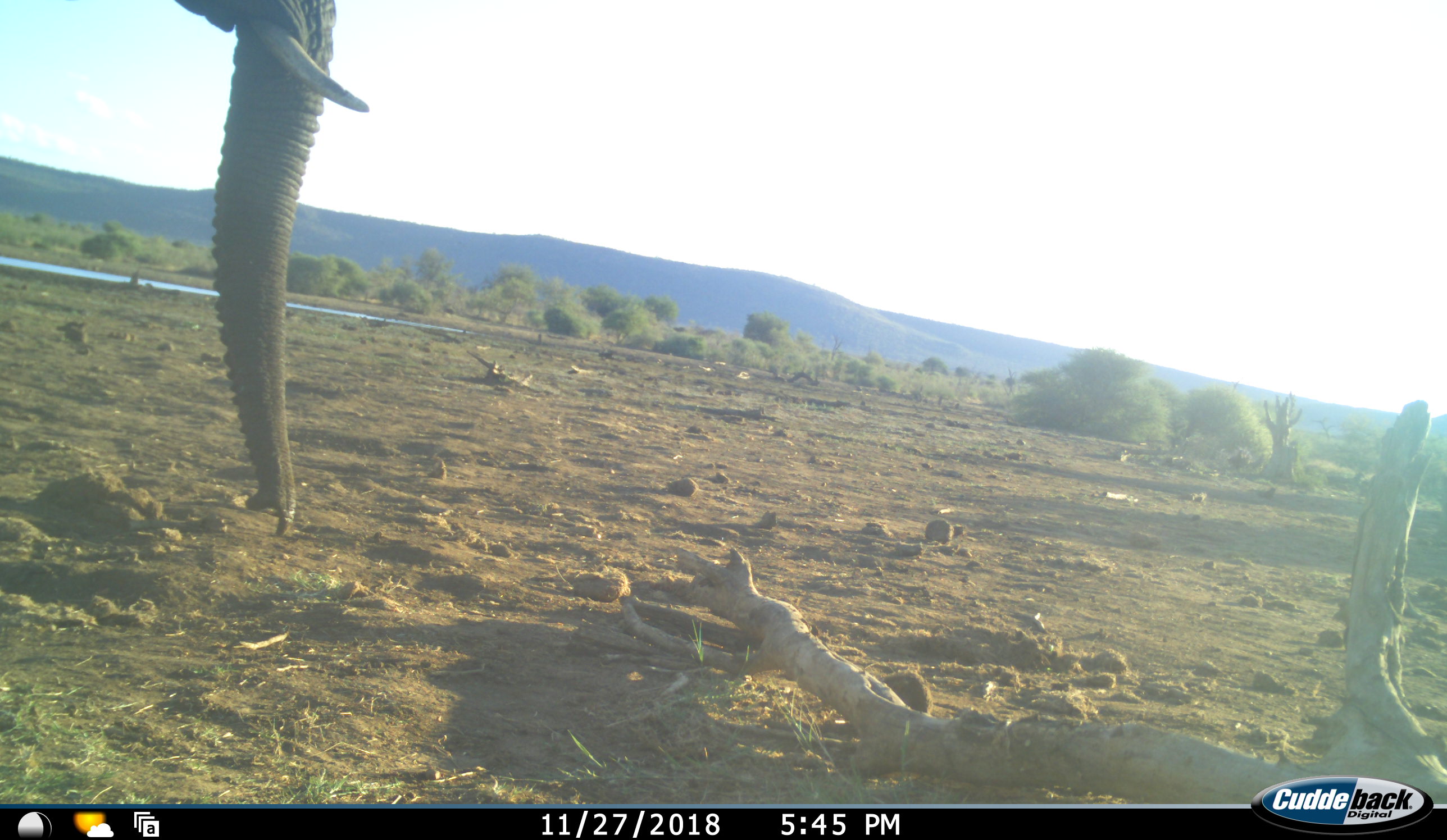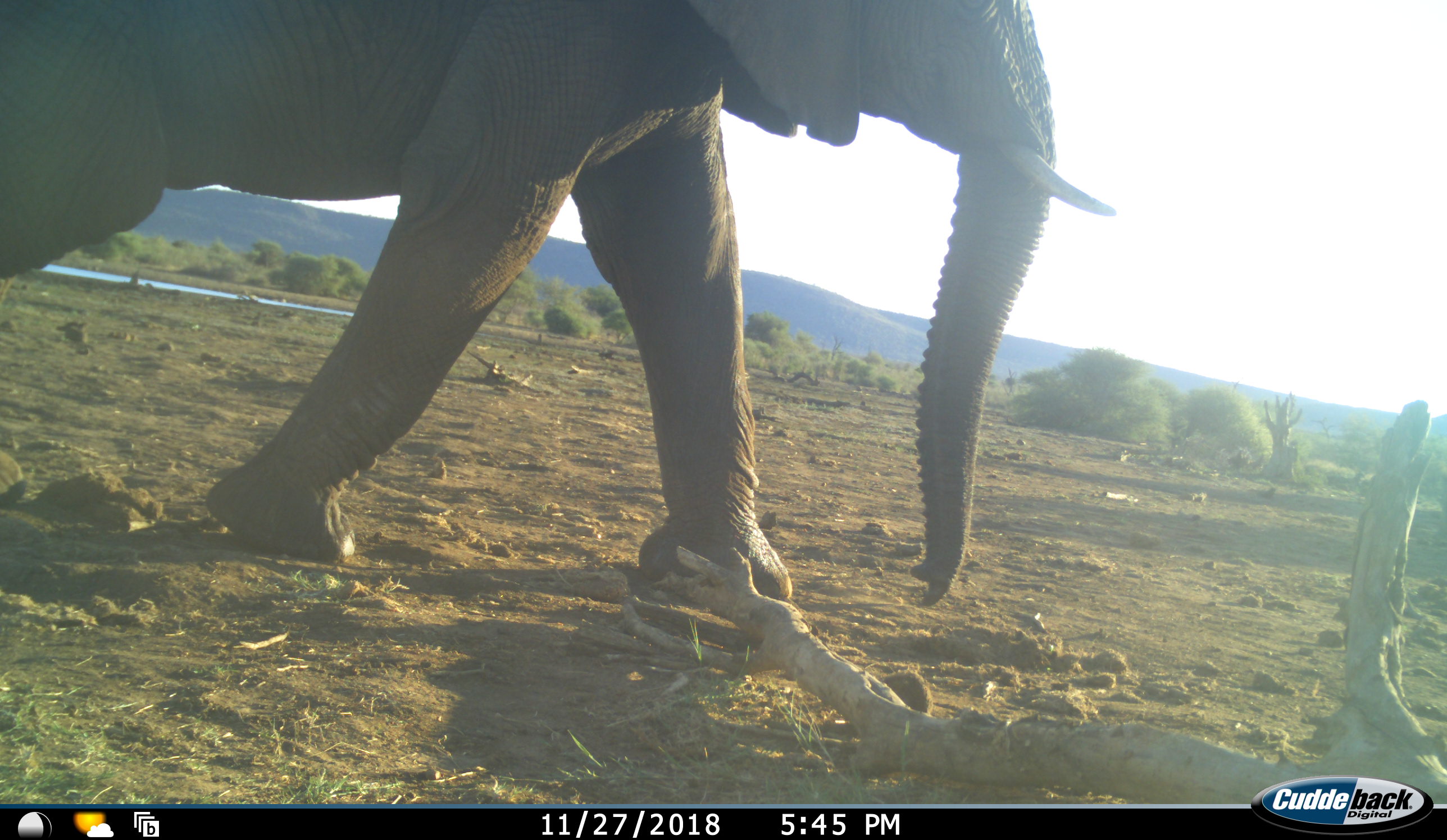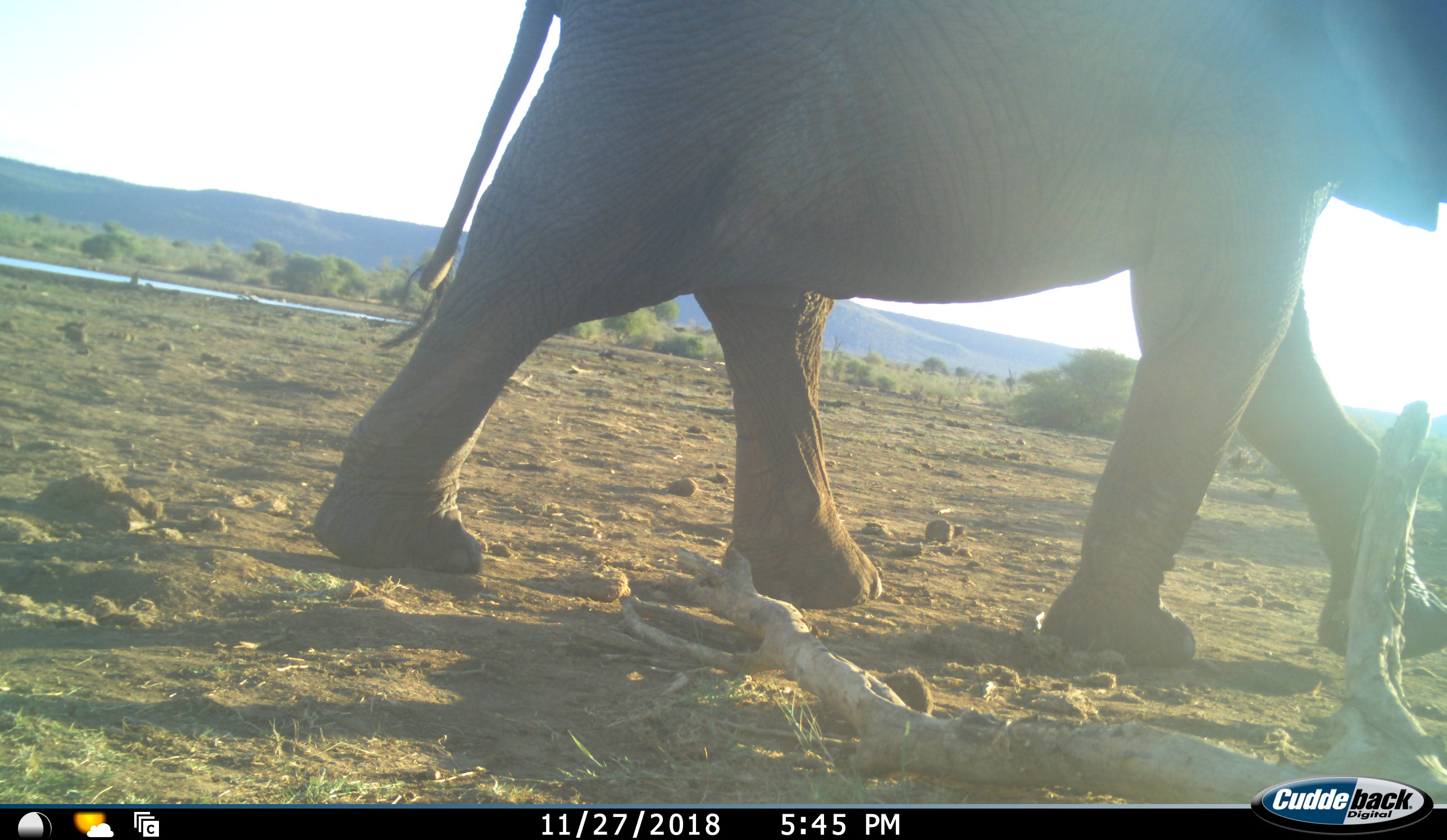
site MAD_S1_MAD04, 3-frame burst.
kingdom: Animalia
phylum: Chordata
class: Mammalia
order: Proboscidea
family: Elephantidae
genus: Loxodonta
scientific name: Loxodonta africana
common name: african bush elephant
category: elephant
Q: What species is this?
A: Elephant (african bush elephant) (Loxodonta africana).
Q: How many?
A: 1.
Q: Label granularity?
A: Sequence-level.